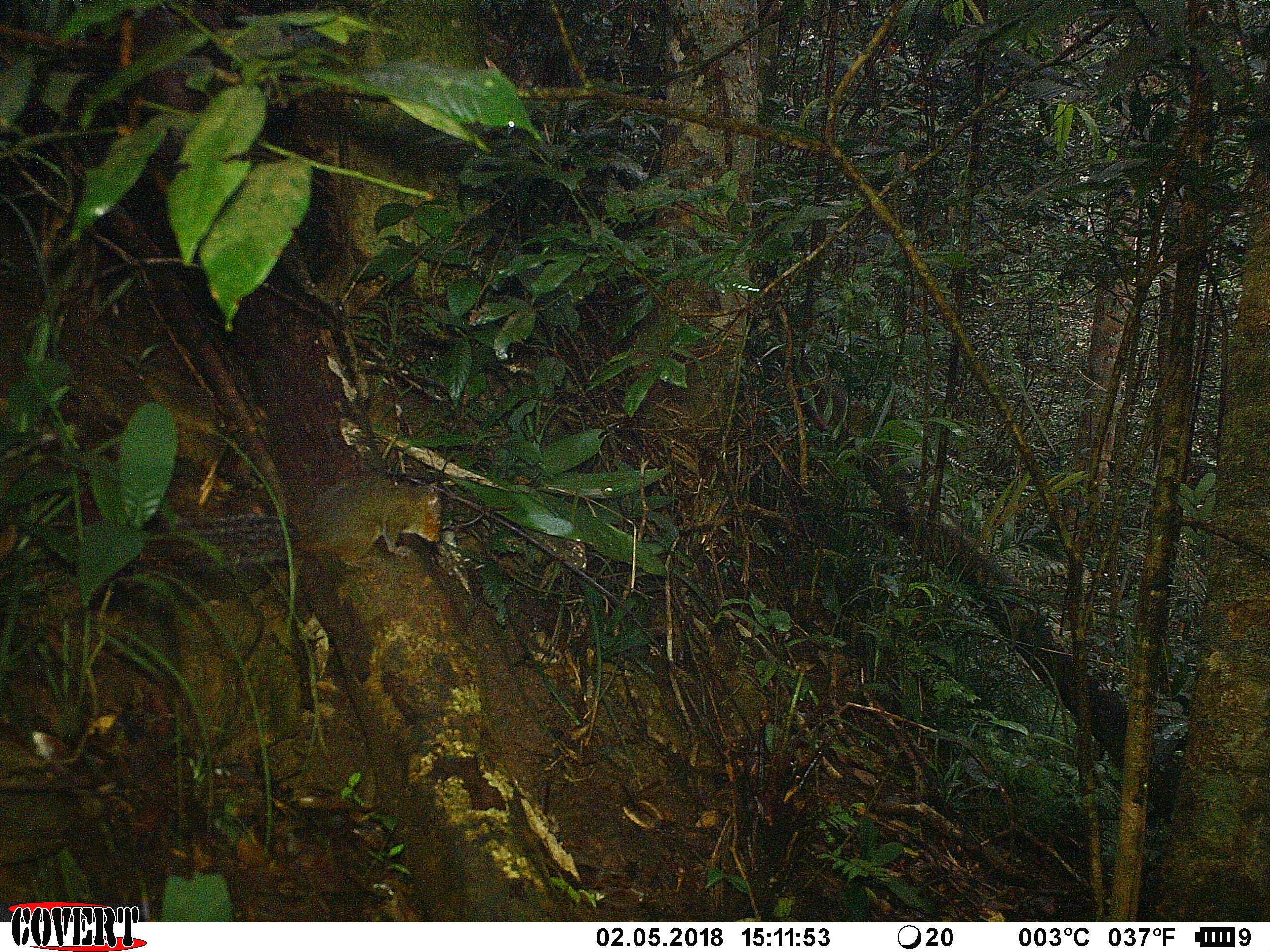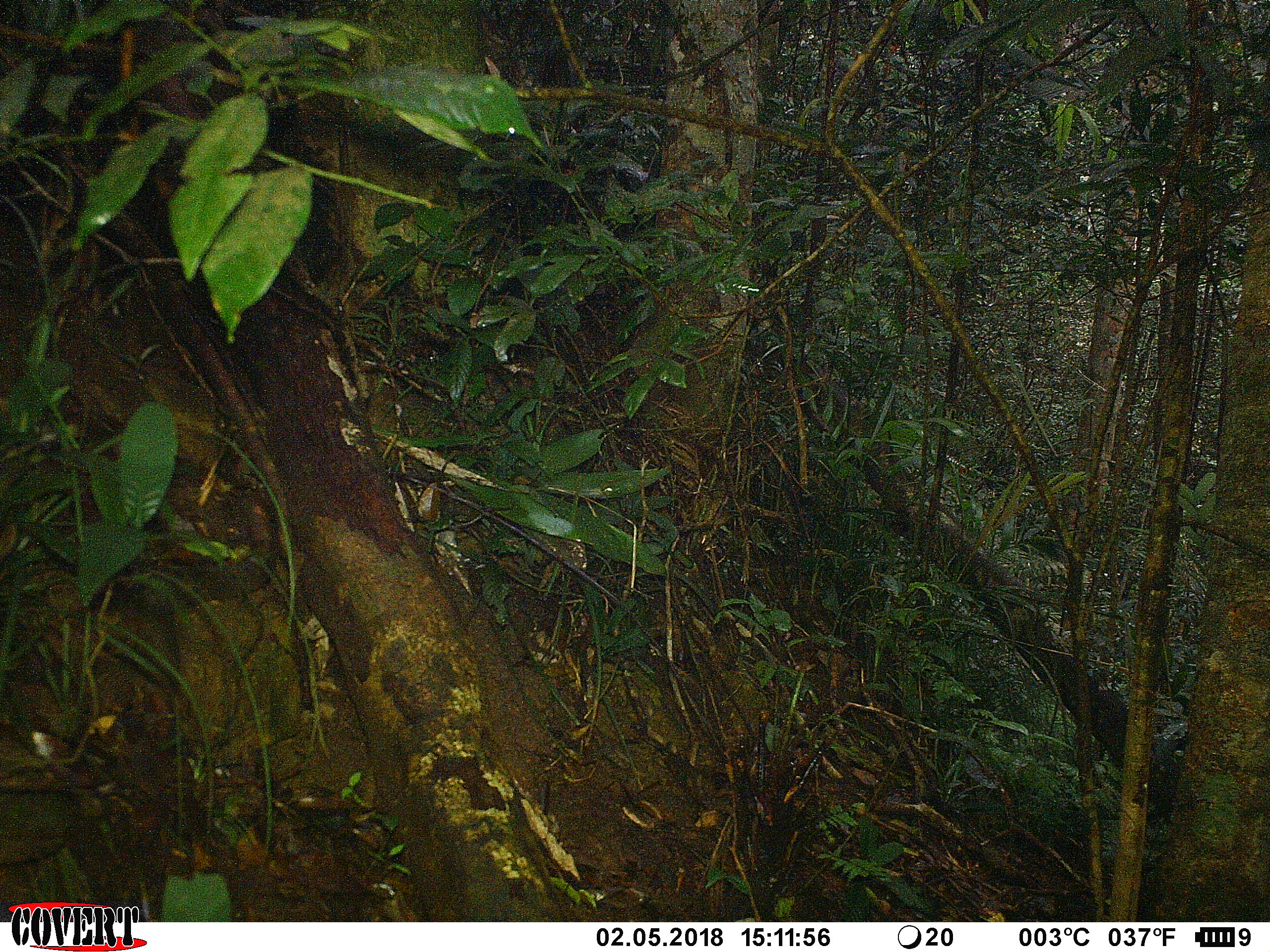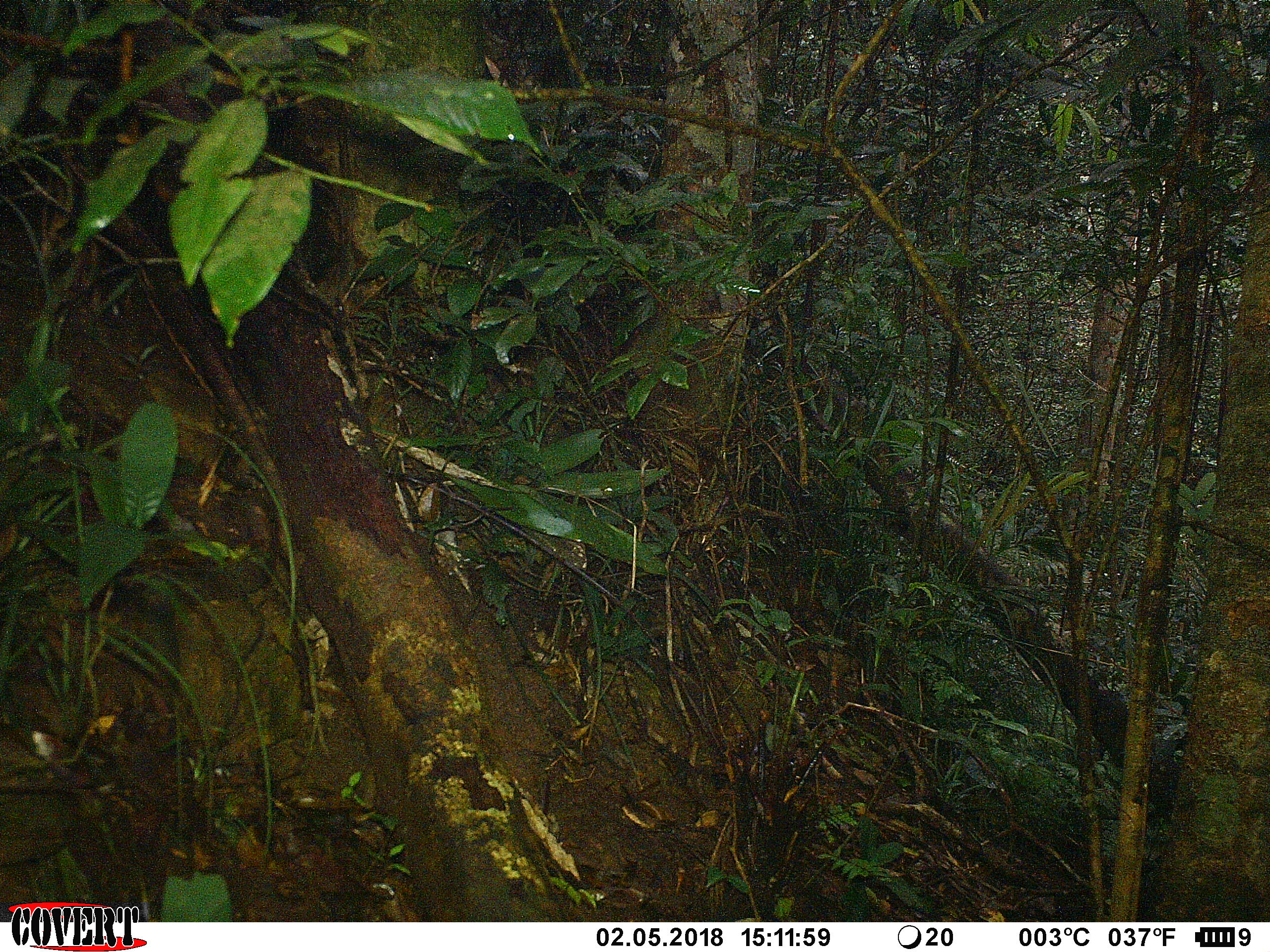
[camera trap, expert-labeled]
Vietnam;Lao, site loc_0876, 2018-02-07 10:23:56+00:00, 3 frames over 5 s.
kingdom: Animalia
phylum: Chordata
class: Mammalia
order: Rodentia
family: Sciuridae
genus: Dremomys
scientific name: Dremomys rufigenis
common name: red-cheeked squirrel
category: red cheeked squirrel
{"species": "red cheeked squirrel (red-cheeked squirrel) (Dremomys rufigenis)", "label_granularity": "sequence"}